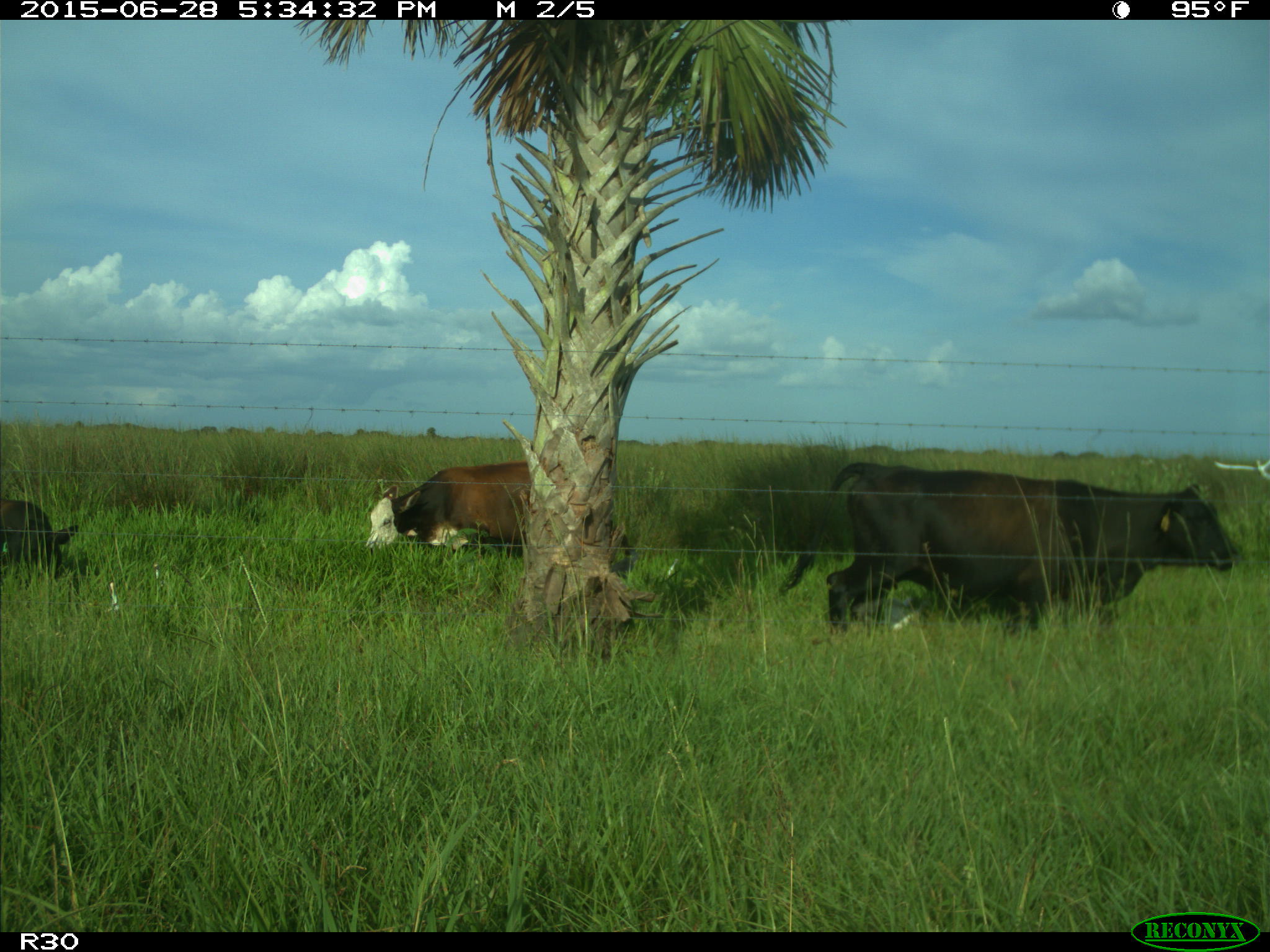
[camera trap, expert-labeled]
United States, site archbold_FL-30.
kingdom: Animalia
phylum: Chordata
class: Mammalia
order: Artiodactyla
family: Bovidae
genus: Bos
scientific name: Bos taurus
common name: domestic cow